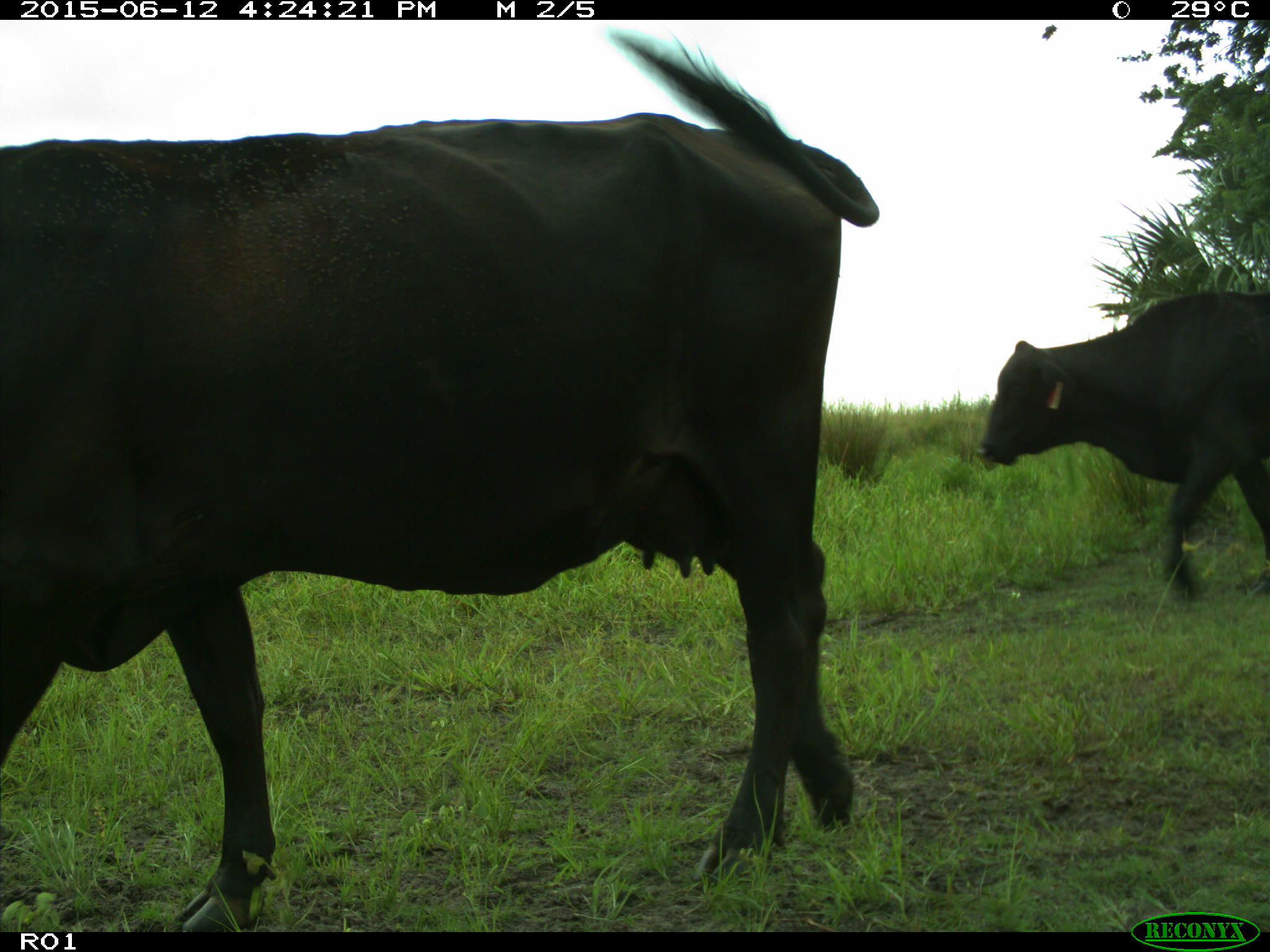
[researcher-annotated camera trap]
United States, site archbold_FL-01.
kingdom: Animalia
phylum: Chordata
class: Mammalia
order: Artiodactyla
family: Bovidae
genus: Bos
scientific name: Bos taurus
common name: domestic cow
Bos taurus (domestic cow).